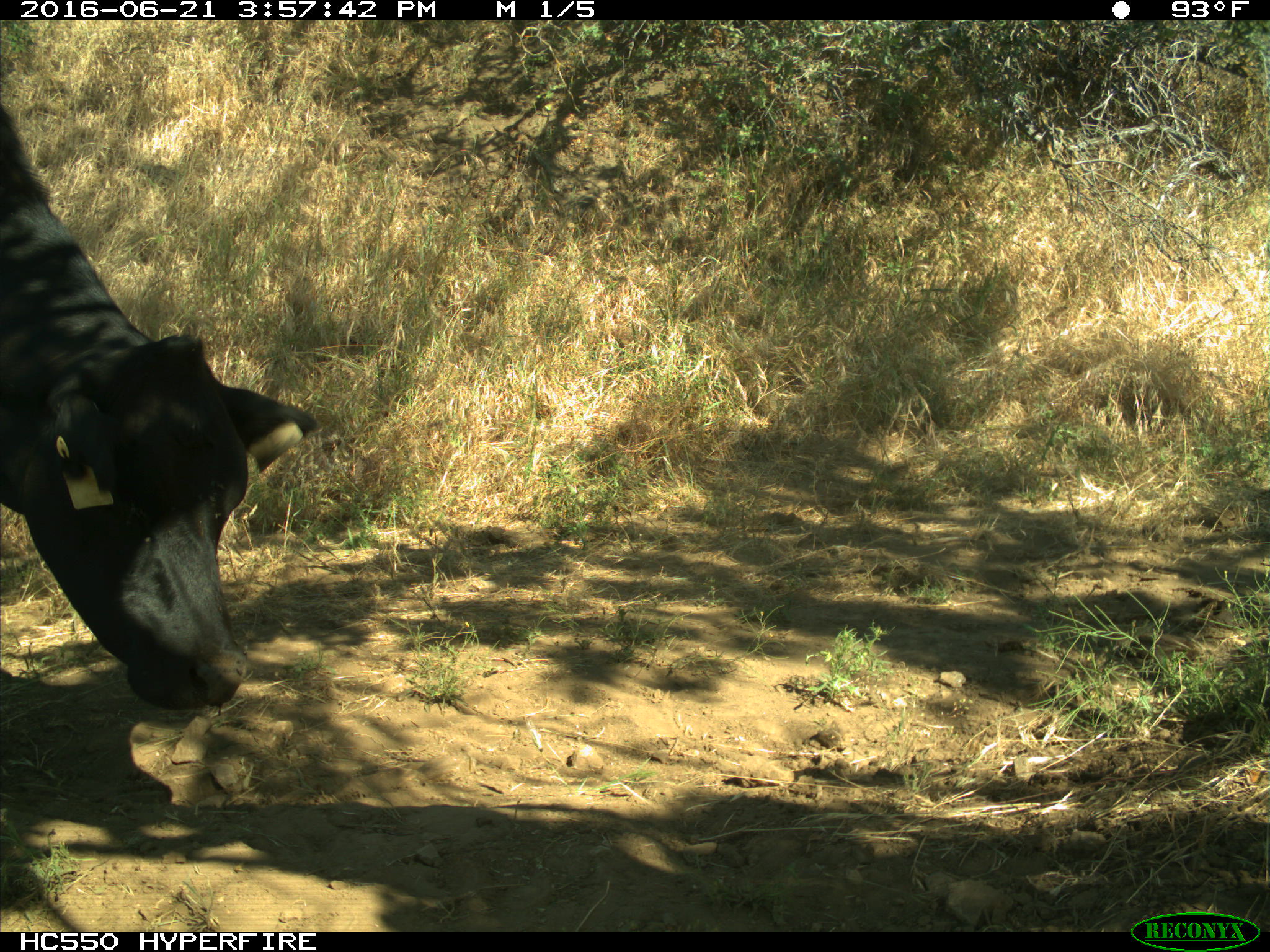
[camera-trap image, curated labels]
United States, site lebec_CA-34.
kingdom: Animalia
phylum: Chordata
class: Mammalia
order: Artiodactyla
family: Bovidae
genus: Bos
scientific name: Bos taurus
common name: domestic cow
Bos taurus (domestic cow).